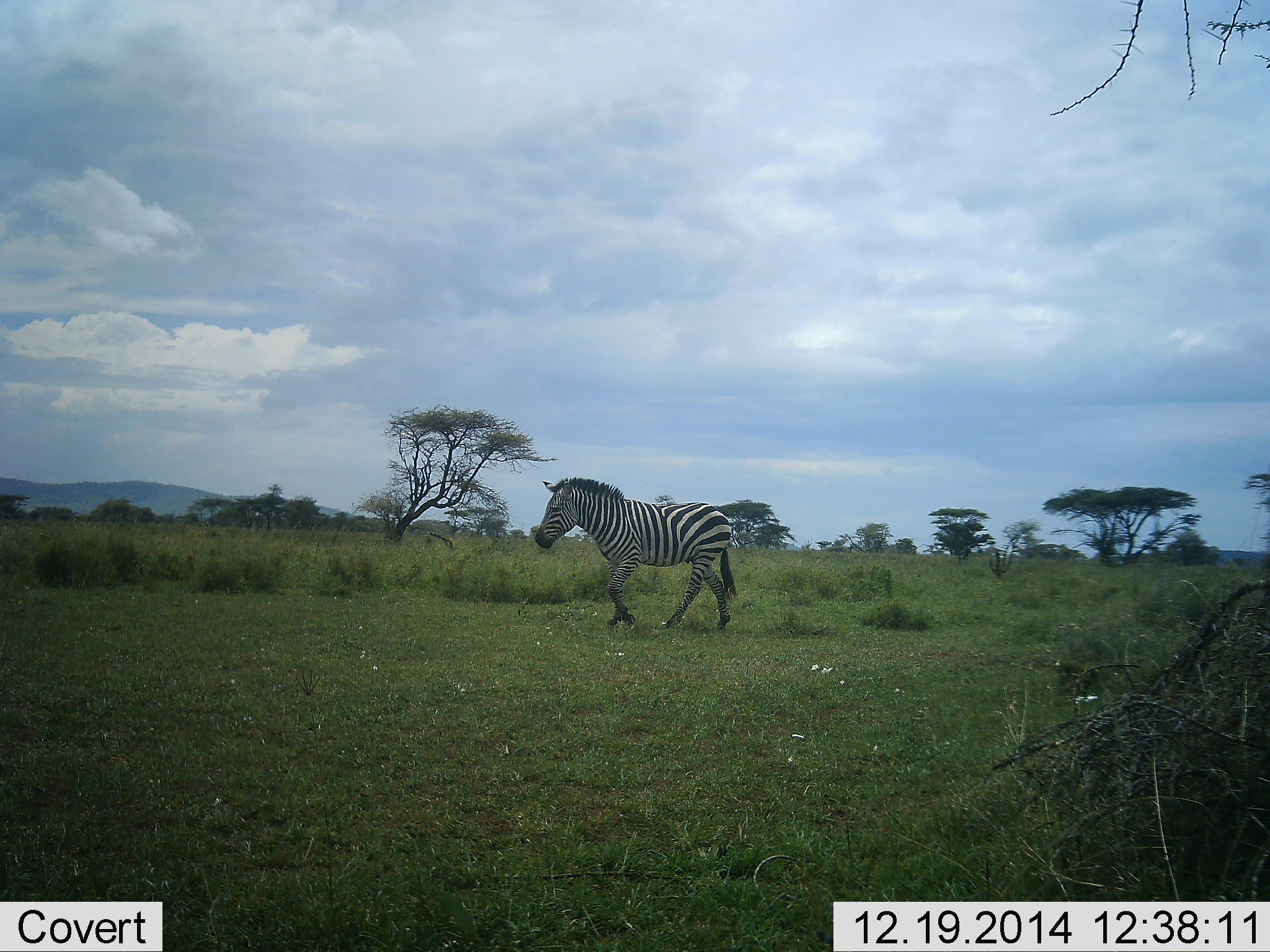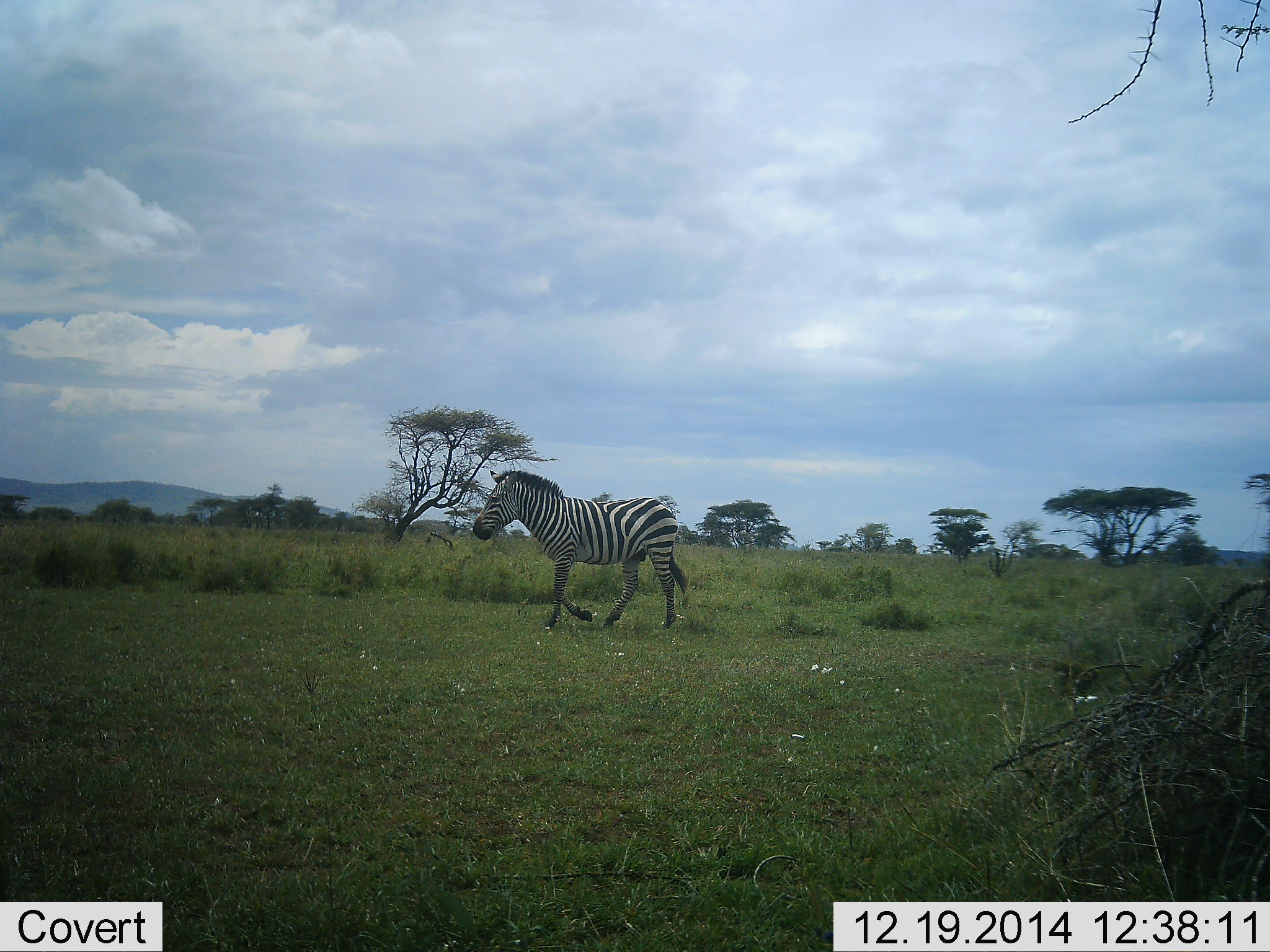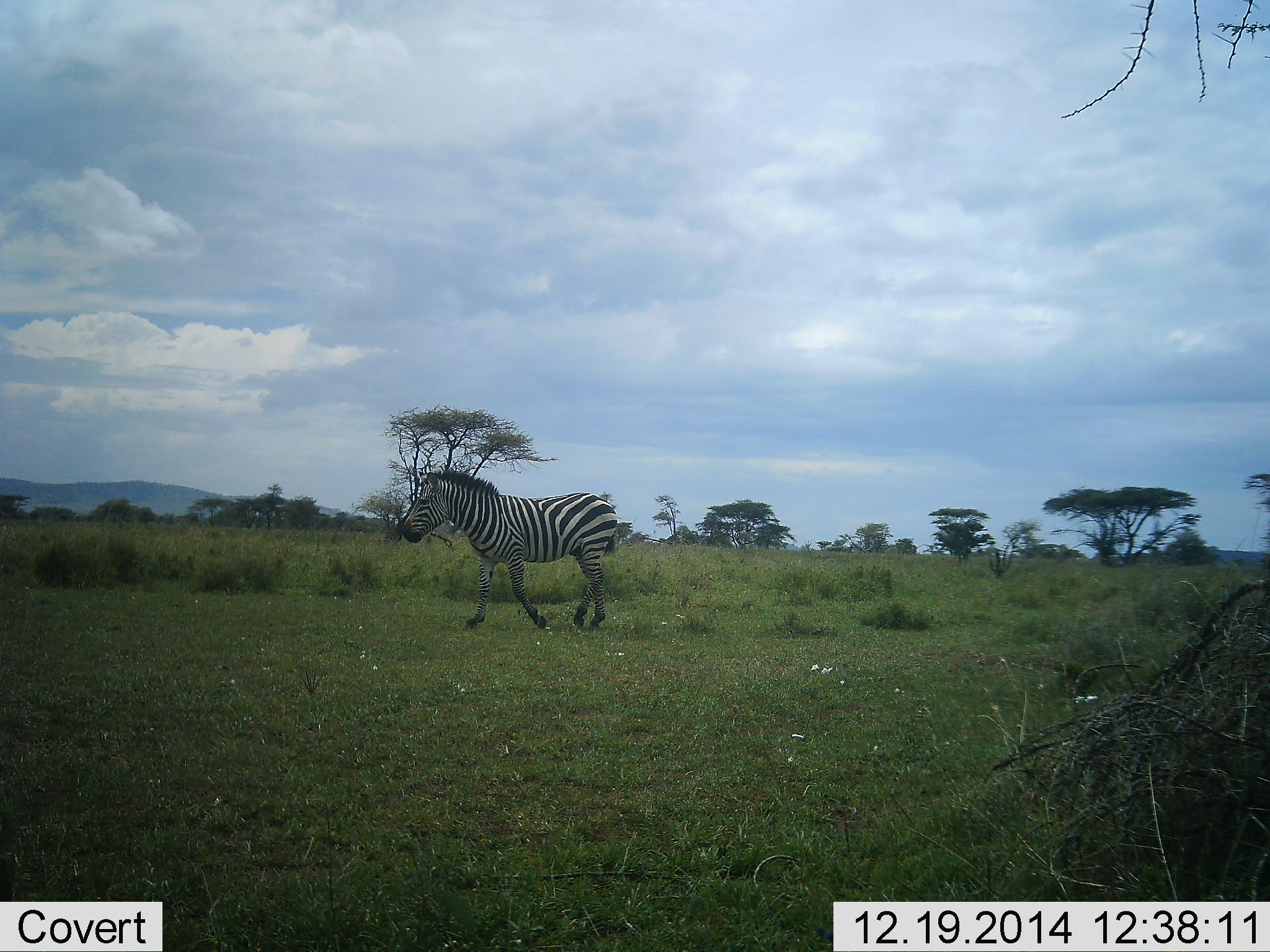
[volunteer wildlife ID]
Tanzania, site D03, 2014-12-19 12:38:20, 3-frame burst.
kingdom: Animalia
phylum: Chordata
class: Mammalia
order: Perissodactyla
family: Equidae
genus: Equus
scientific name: Equus quagga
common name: plains zebra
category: zebra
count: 1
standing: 0%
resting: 0%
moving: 100%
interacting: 0%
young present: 0%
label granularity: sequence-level